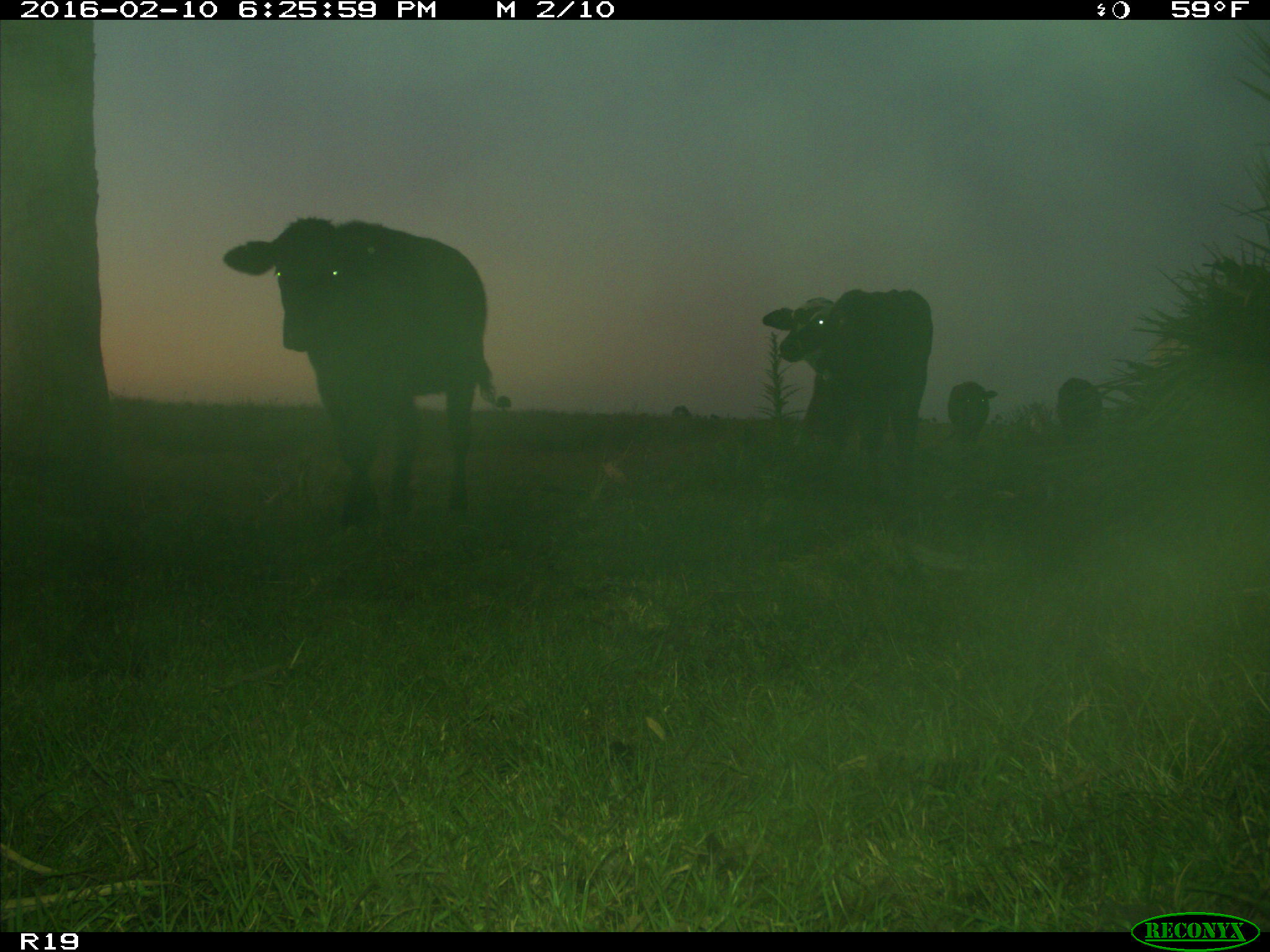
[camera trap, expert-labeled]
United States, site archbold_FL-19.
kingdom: Animalia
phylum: Chordata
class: Mammalia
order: Artiodactyla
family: Bovidae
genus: Bos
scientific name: Bos taurus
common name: domestic cow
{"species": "Bos taurus (domestic cow)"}